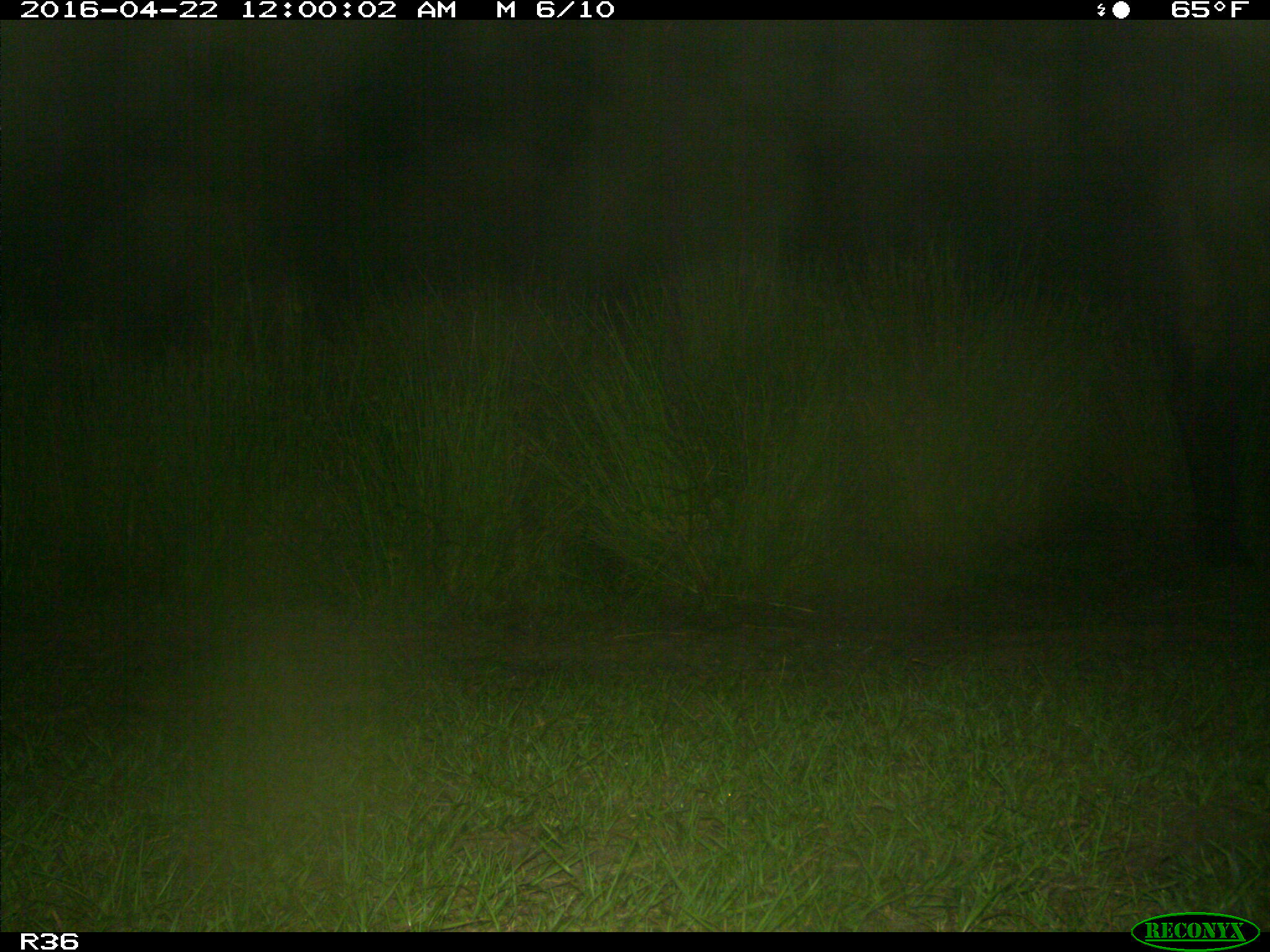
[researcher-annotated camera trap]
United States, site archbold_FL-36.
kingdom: Animalia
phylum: Chordata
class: Mammalia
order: Artiodactyla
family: Bovidae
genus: Bos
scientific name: Bos taurus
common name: domestic cow